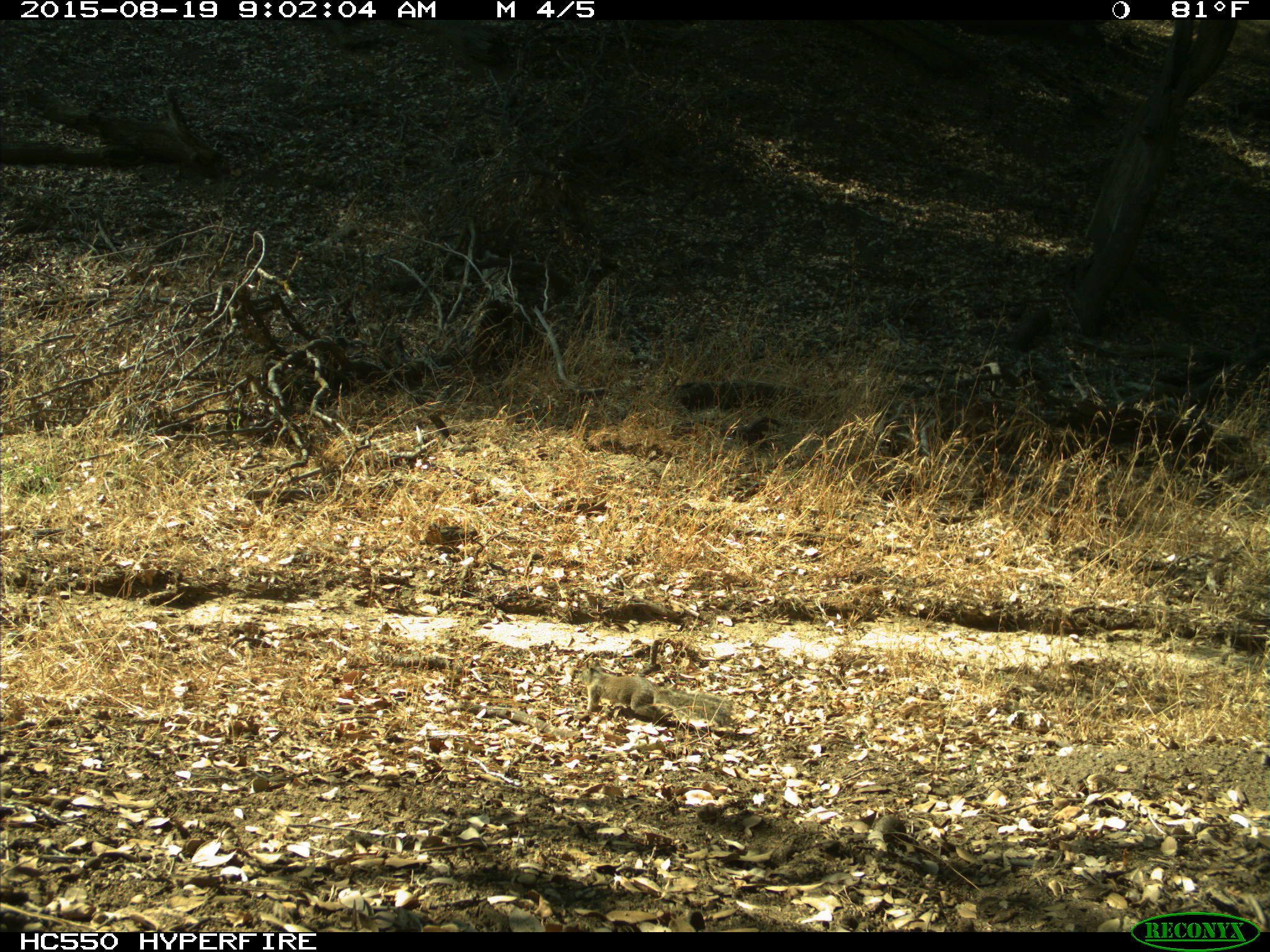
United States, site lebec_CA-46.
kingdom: Animalia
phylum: Chordata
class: Mammalia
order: Rodentia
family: Sciuridae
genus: Otospermophilus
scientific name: Otospermophilus beecheyi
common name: california ground squirrel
Otospermophilus beecheyi (california ground squirrel).